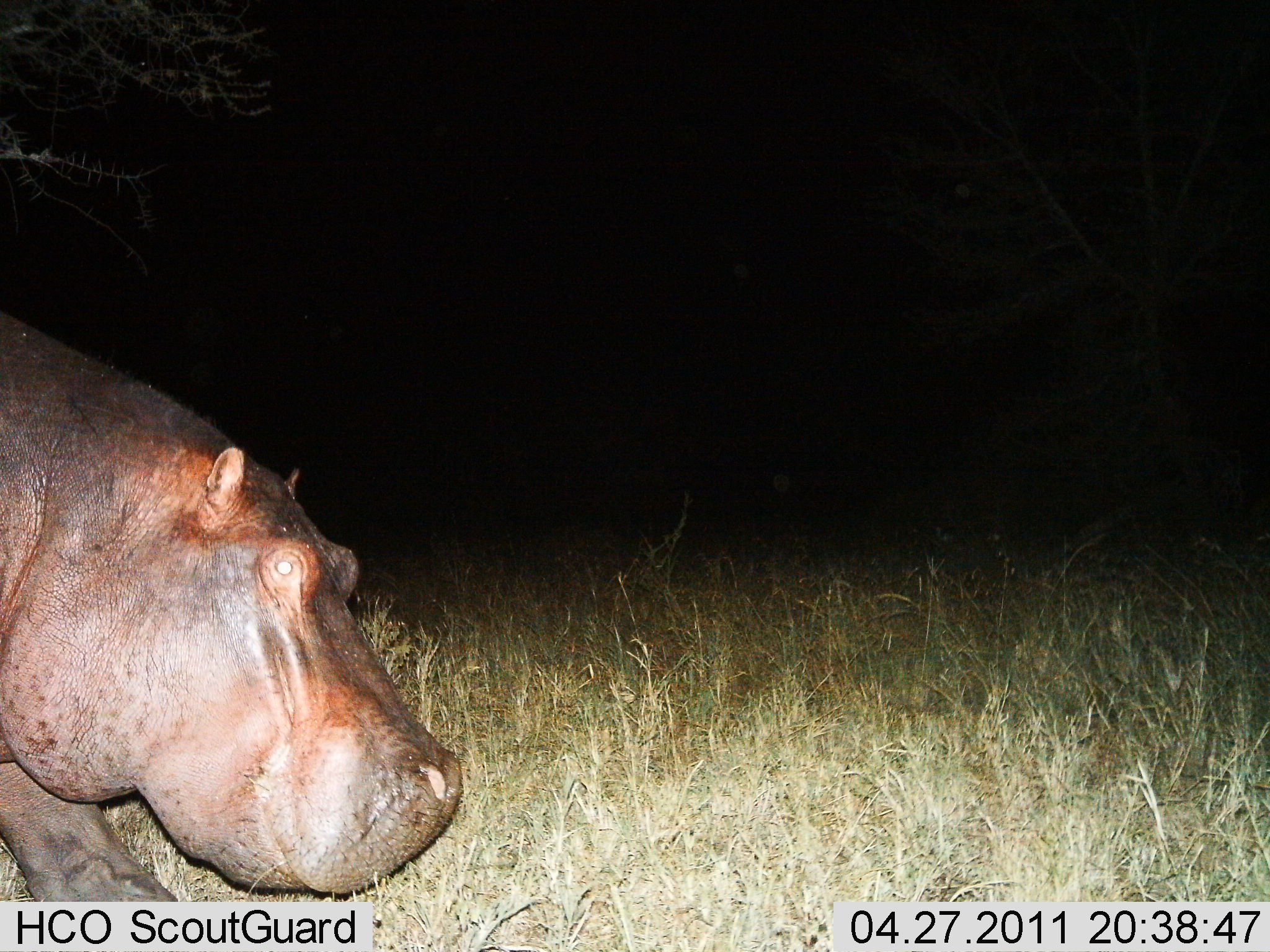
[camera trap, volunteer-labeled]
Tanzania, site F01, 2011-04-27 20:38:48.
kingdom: Animalia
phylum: Chordata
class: Mammalia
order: Artiodactyla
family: Hippopotamidae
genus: Hippopotamus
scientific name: Hippopotamus amphibius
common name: hippopotamus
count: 1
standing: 36%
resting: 0%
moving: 73%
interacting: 0%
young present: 0%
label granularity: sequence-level